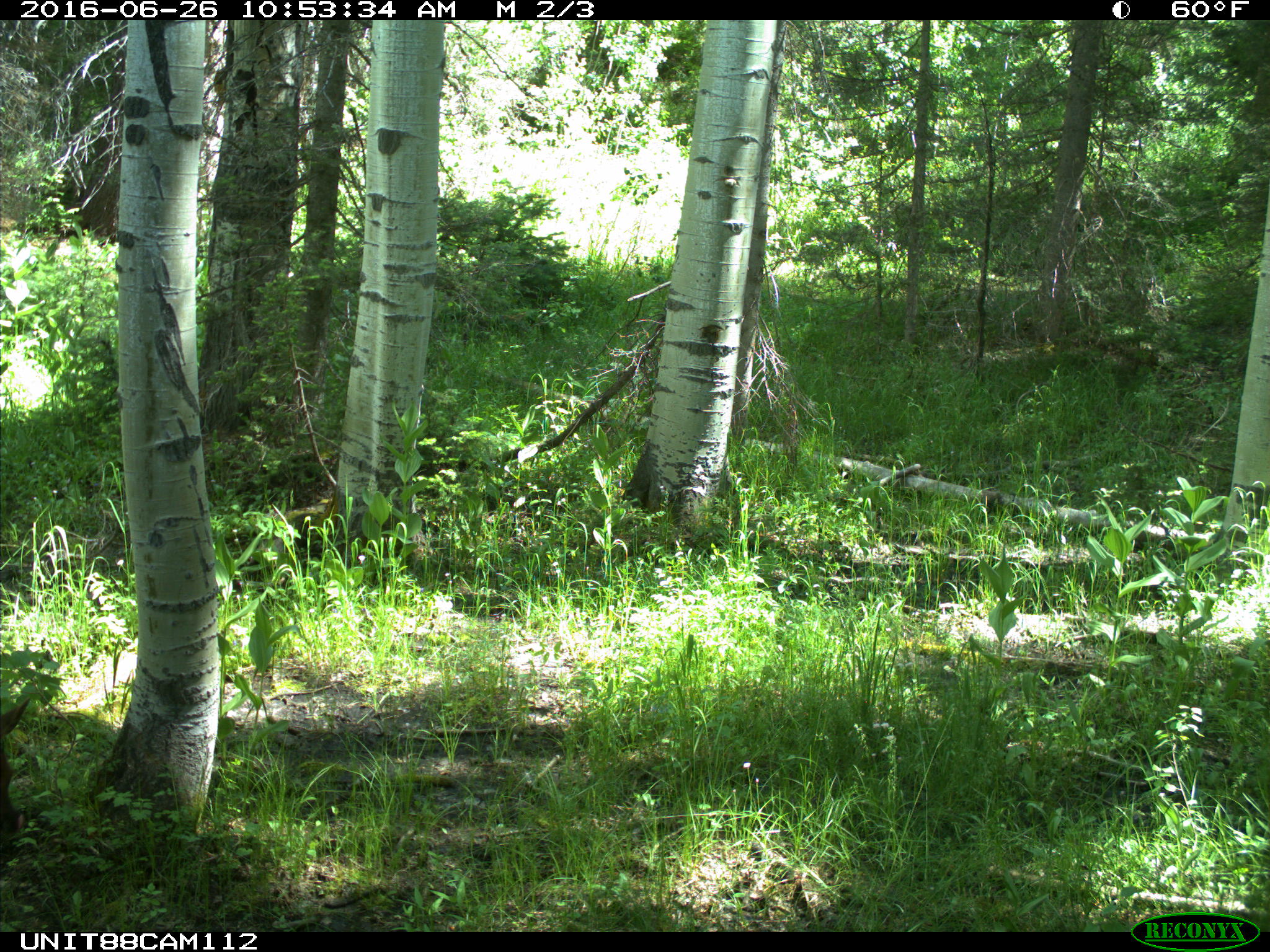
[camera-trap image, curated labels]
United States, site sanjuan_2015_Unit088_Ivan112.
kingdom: Animalia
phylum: Chordata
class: Mammalia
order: Artiodactyla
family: Cervidae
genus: Cervus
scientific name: Cervus elaphus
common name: red deer